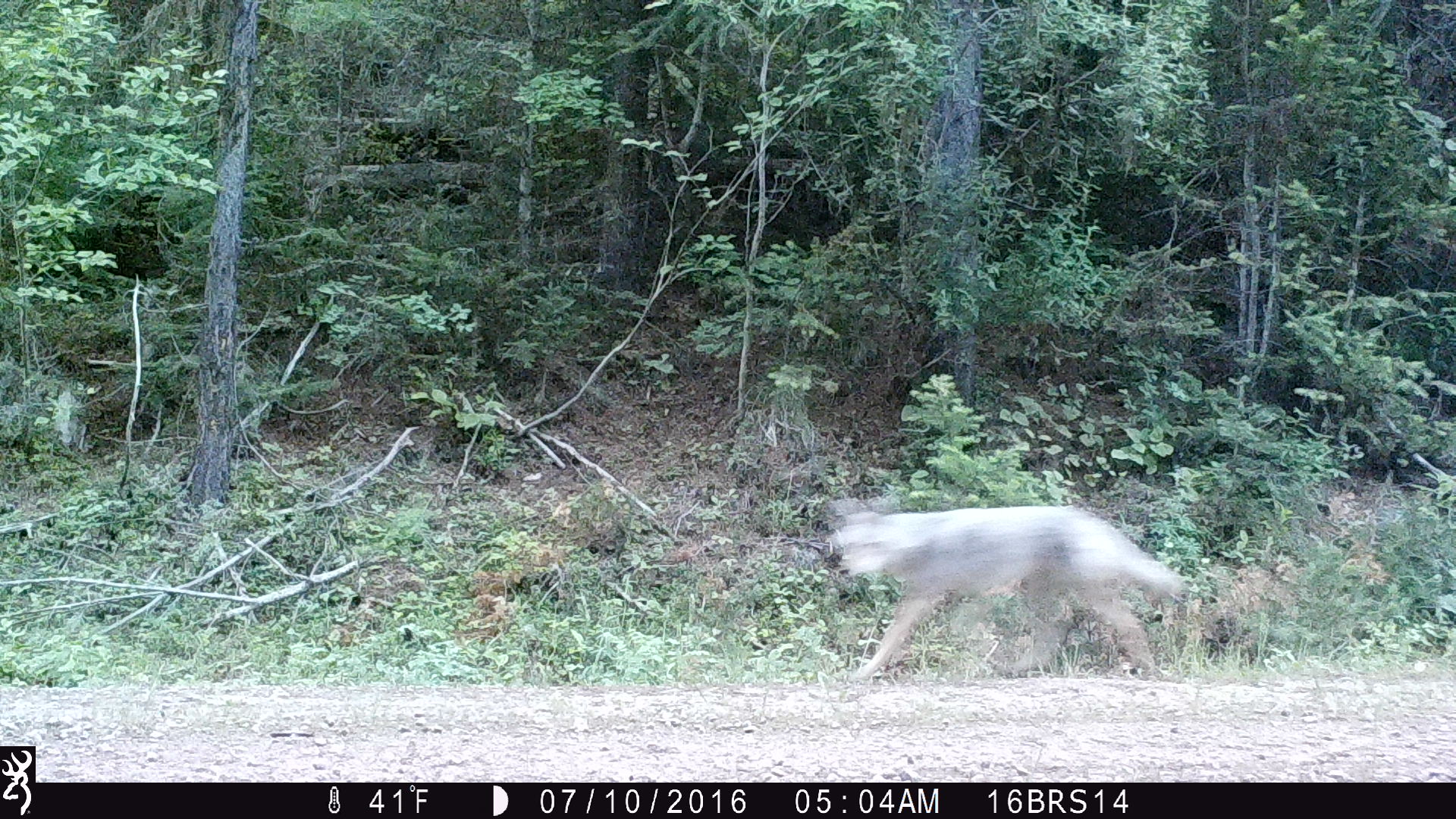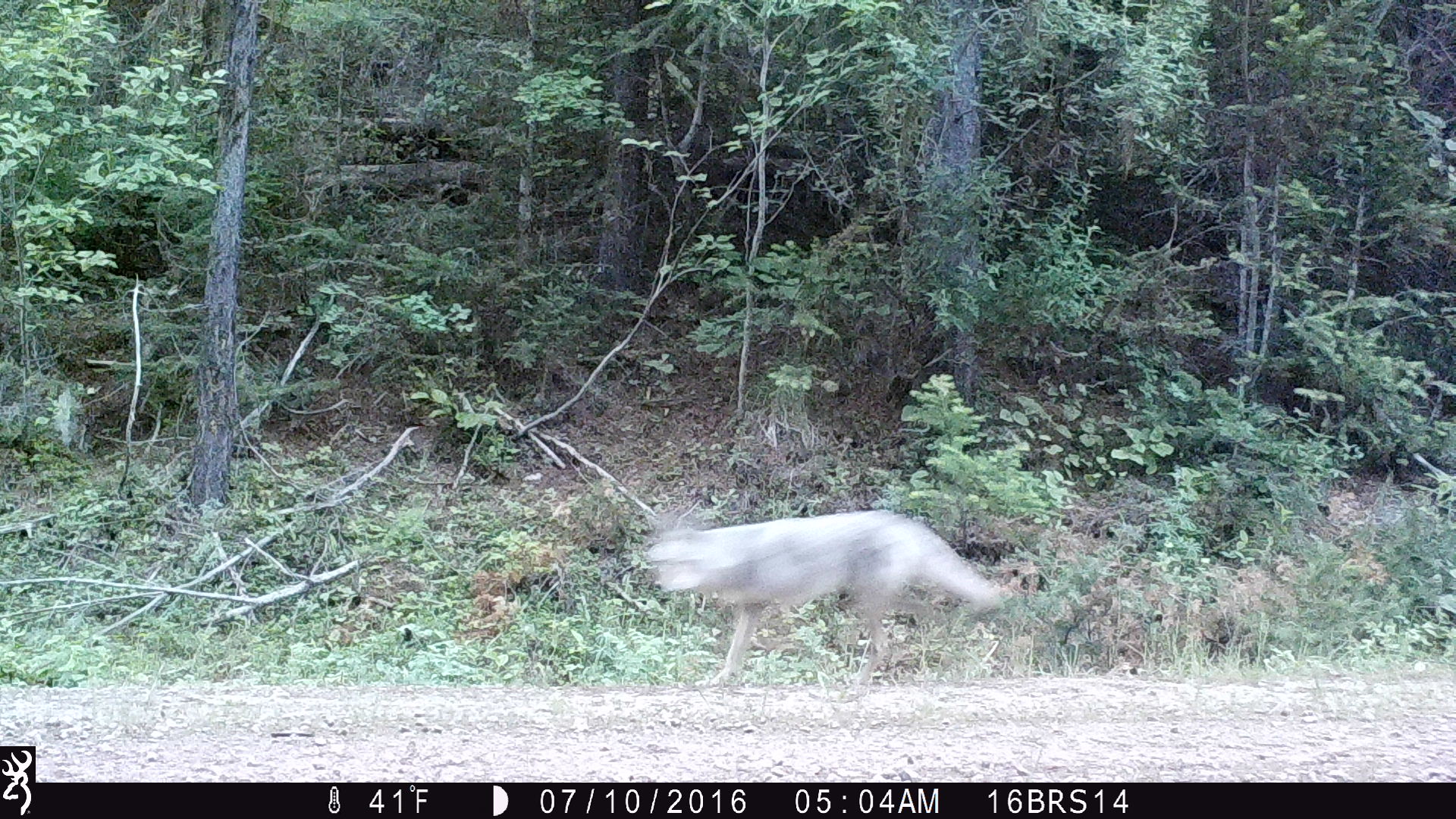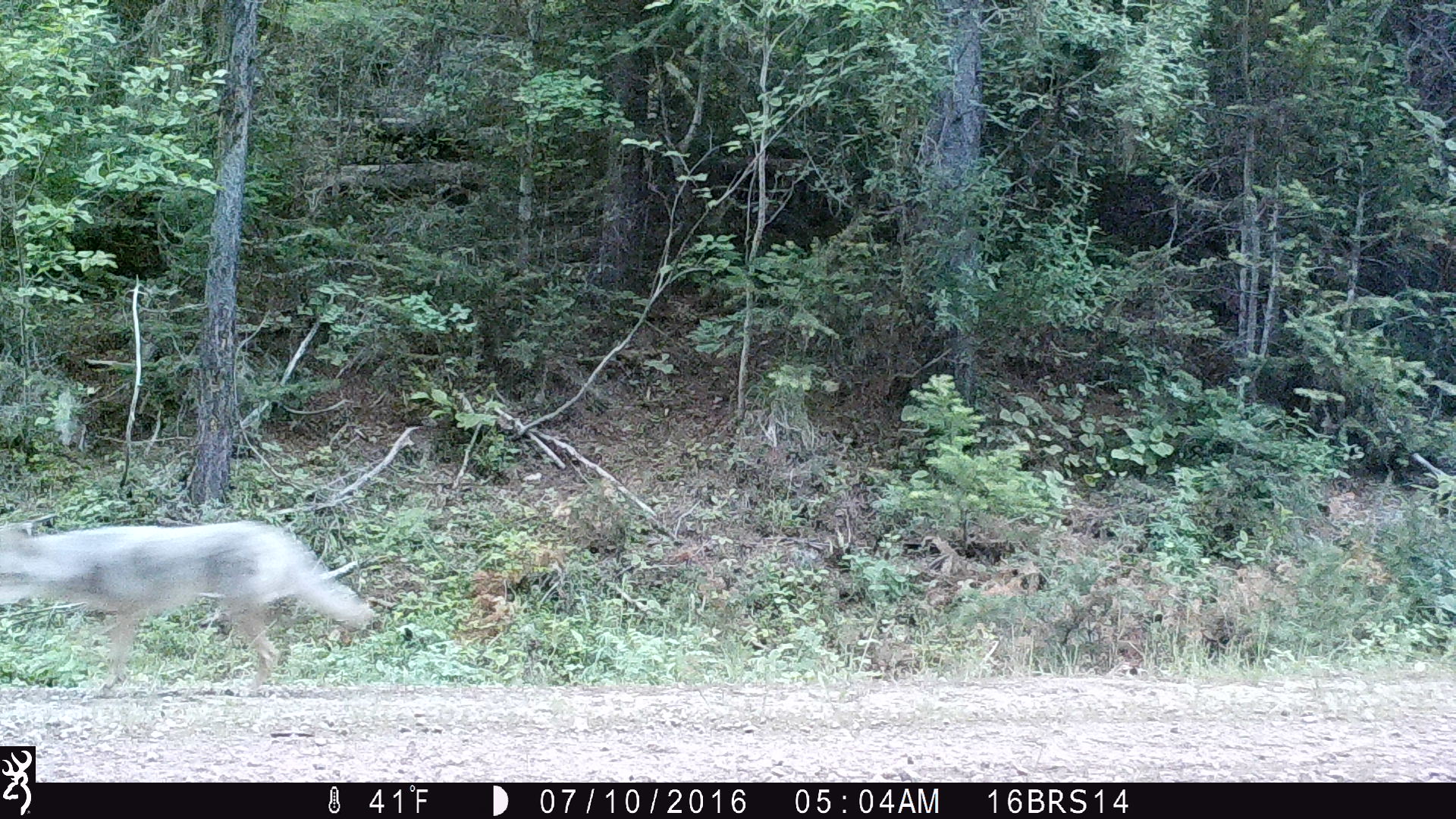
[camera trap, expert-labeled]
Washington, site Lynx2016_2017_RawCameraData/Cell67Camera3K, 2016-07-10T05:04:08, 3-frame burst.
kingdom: Animalia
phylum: Chordata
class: Mammalia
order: Carnivora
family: Canidae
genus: Canis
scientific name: Canis latrans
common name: coyote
Canis latrans (coyote). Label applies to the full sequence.